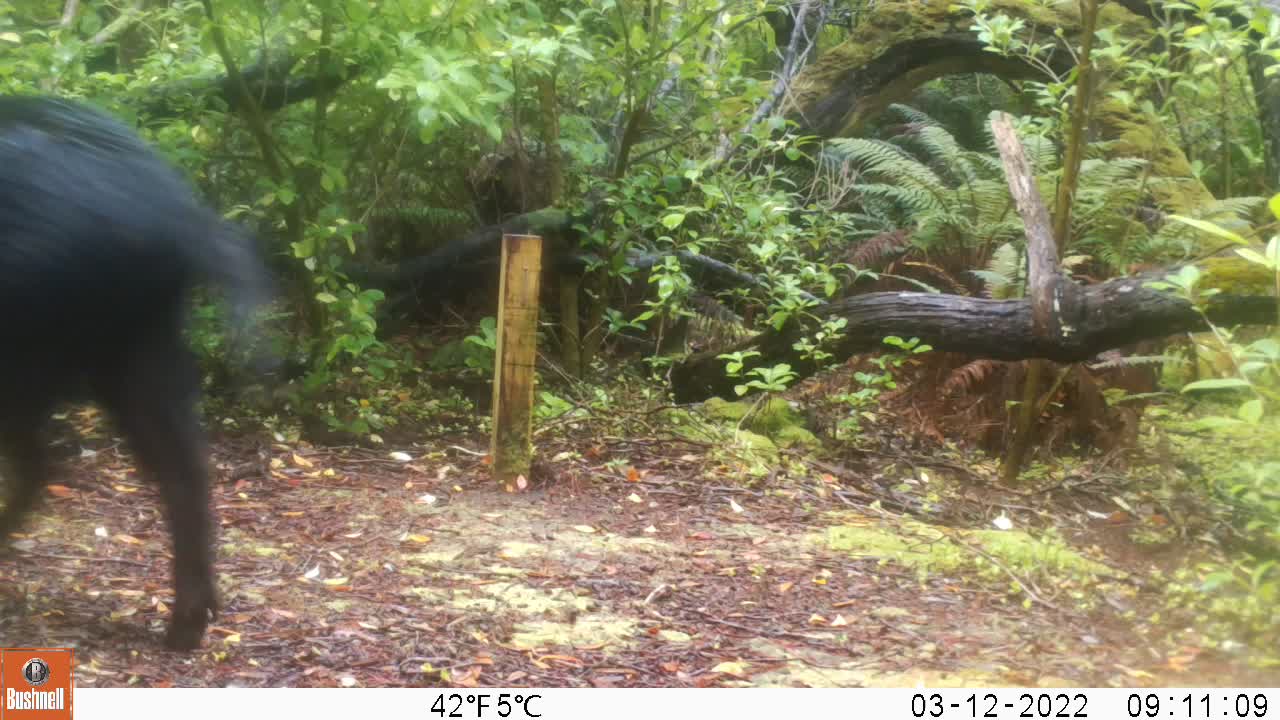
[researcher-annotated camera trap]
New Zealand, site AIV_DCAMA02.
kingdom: Animalia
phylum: Chordata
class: Mammalia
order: Artiodactyla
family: Suidae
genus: Sus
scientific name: Sus scrofa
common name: pig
Pig (Sus scrofa).